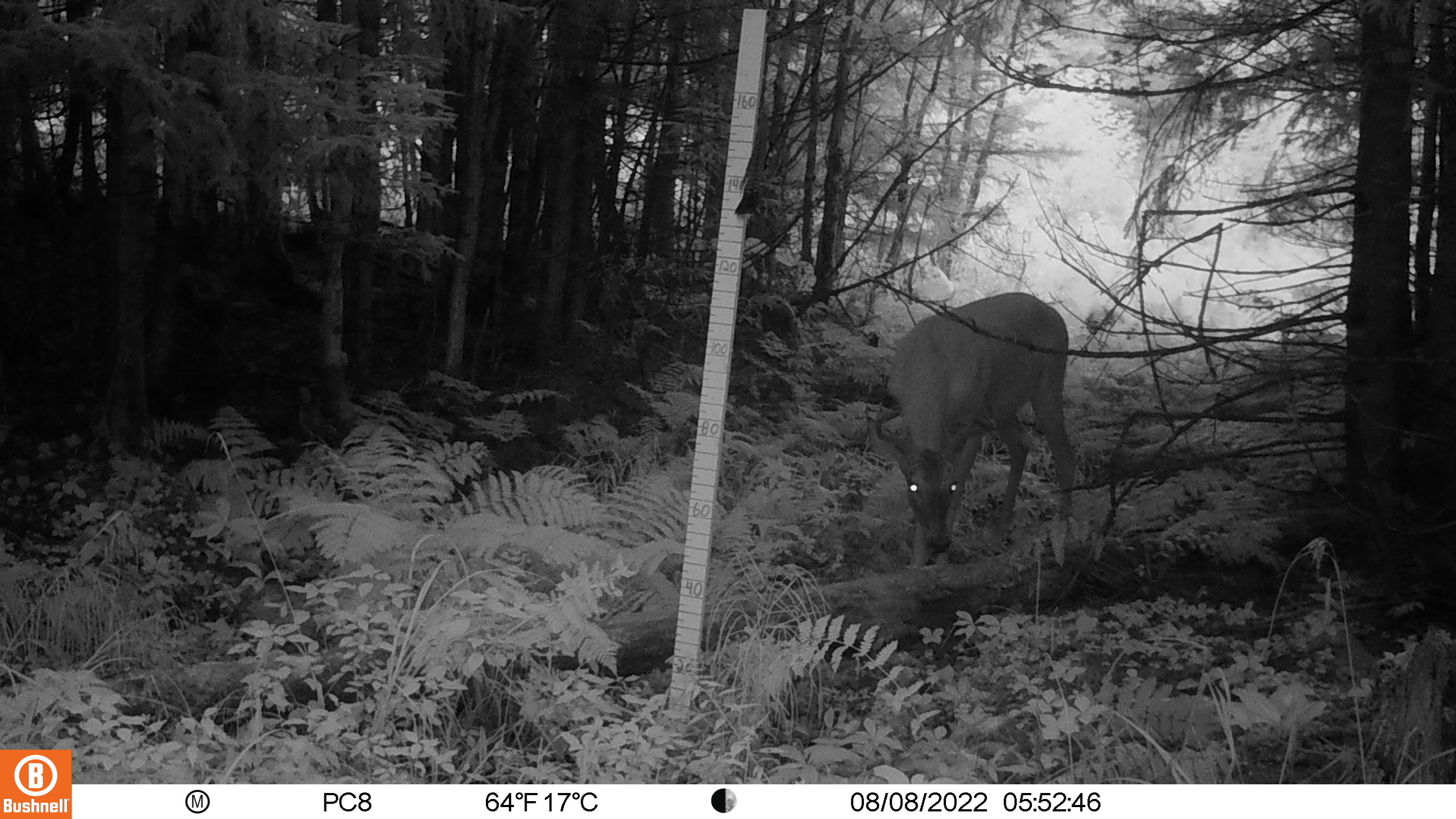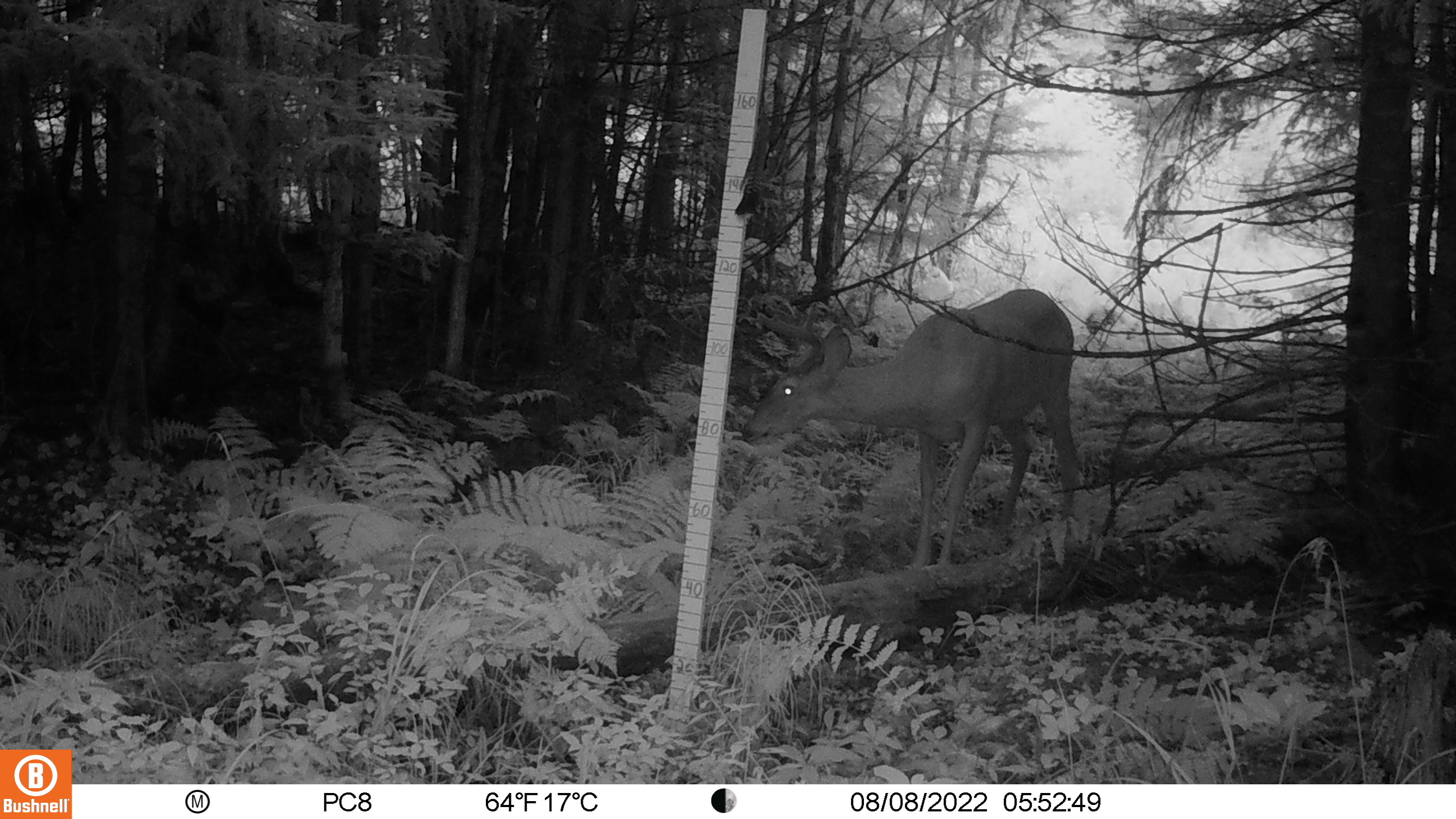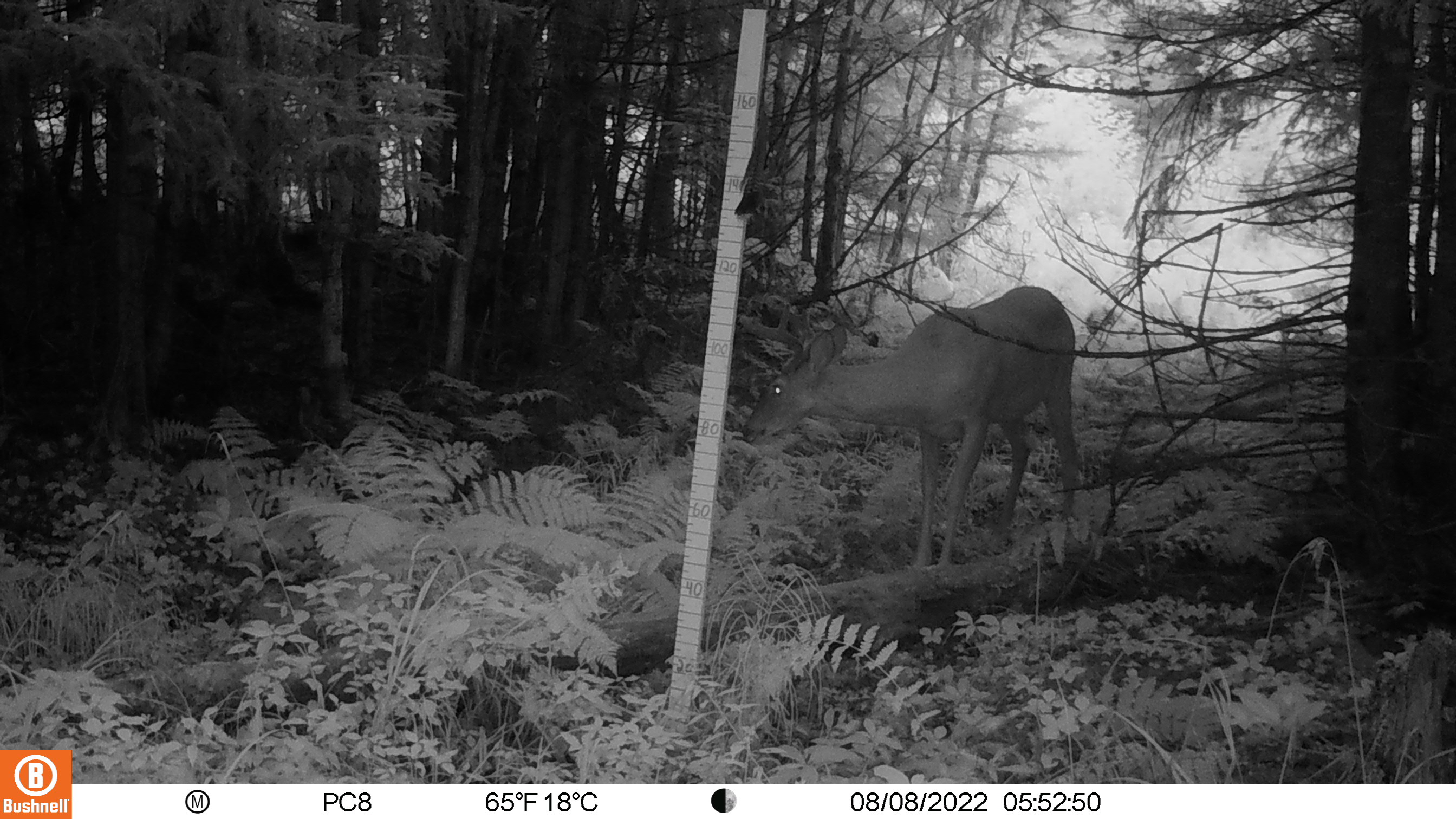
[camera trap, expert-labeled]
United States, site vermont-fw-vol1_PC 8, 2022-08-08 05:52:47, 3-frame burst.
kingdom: Animalia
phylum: Chordata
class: Mammalia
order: Artiodactyla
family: Cervidae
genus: Odocoileus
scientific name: Odocoileus virginianus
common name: white-tailed deer